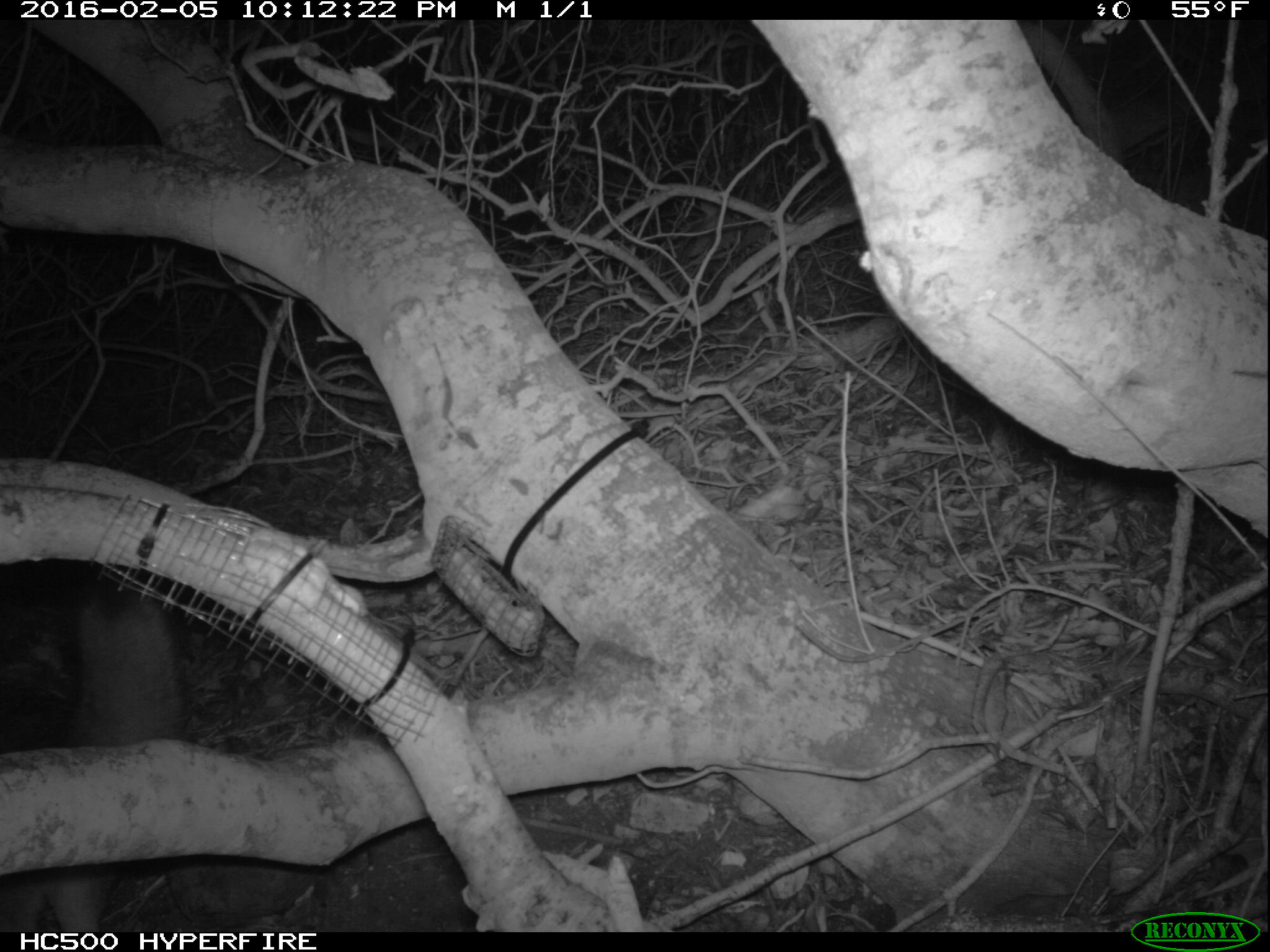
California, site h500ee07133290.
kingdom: Animalia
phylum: Chordata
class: Mammalia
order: Carnivora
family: Canidae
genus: Urocyon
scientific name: Urocyon littoralis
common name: island fox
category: fox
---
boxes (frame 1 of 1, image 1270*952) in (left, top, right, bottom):
fox: (0, 571, 192, 932)